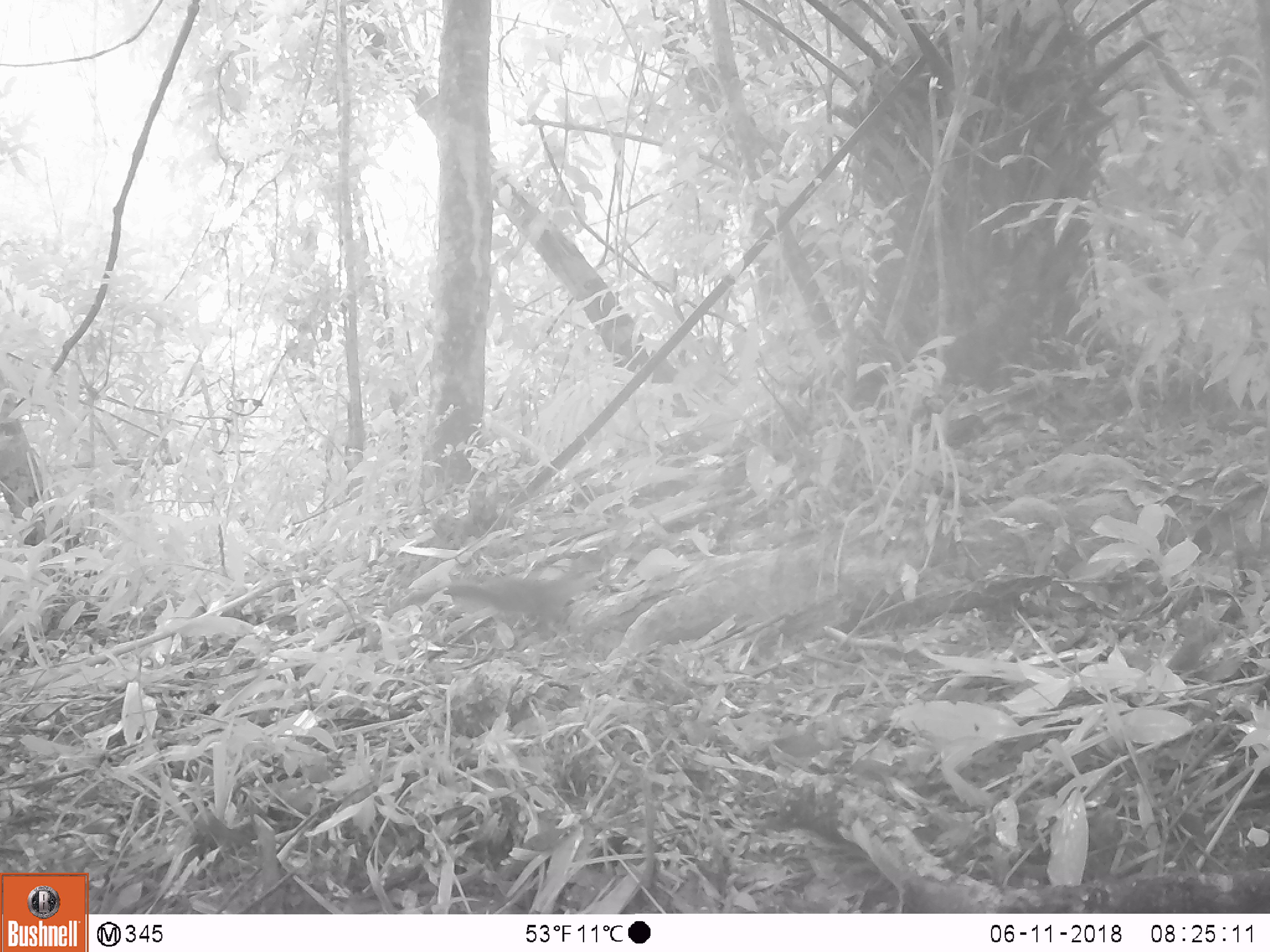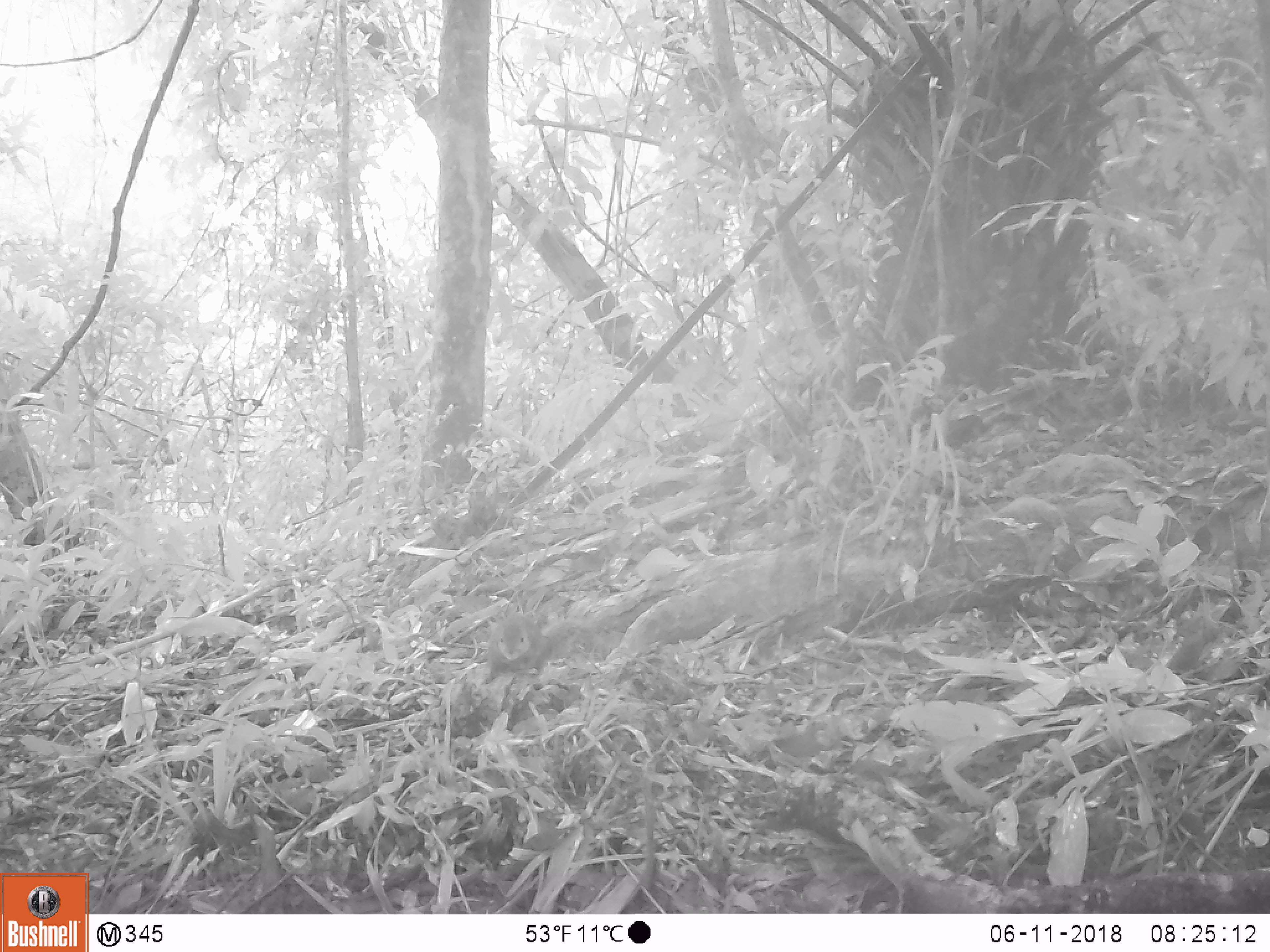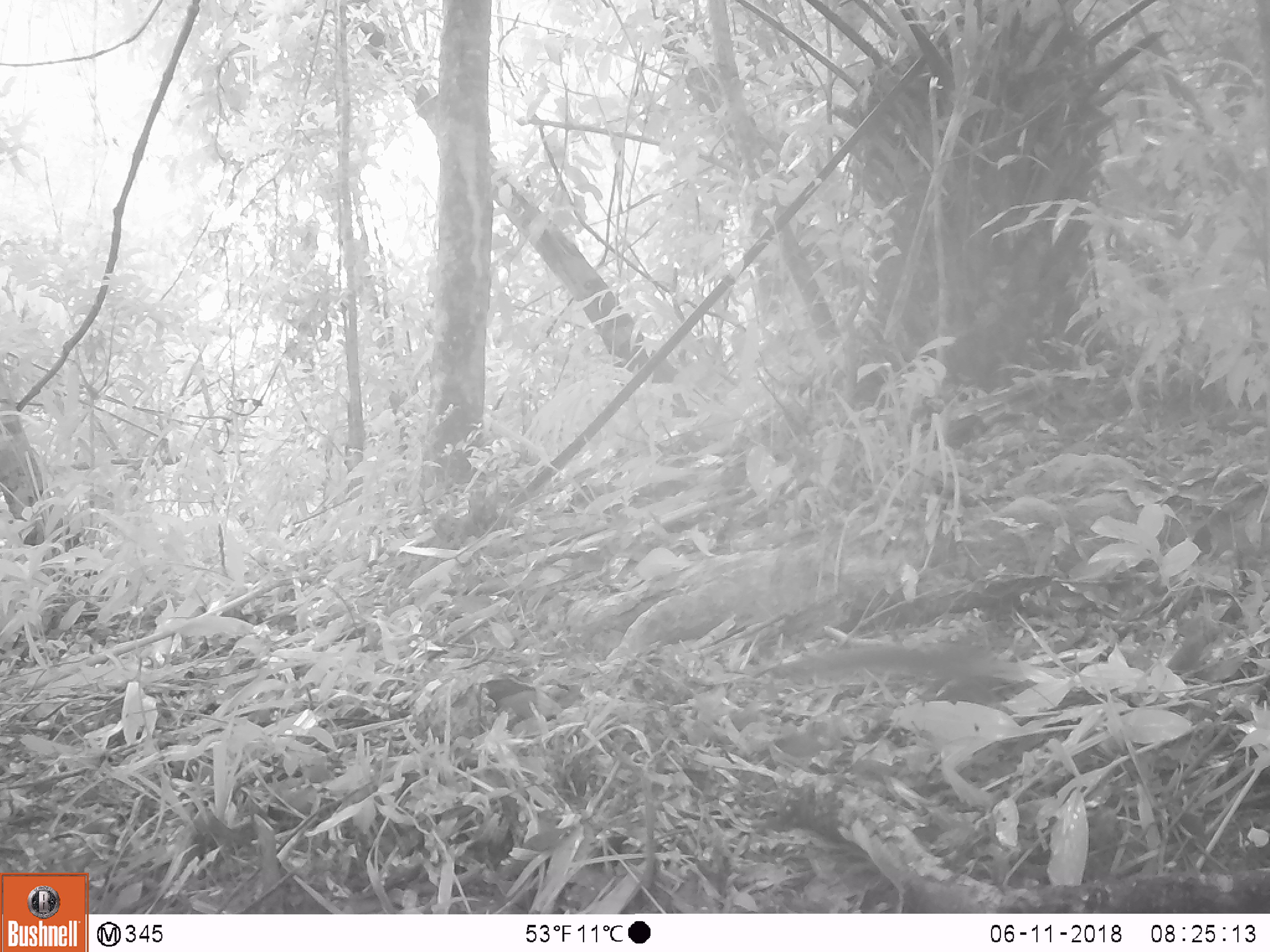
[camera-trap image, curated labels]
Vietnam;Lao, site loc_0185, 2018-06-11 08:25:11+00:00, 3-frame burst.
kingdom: Animalia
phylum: Chordata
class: Mammalia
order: Rodentia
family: Sciuridae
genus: Sciurus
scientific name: Sciurus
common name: squirrel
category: unidentified squirrel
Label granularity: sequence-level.